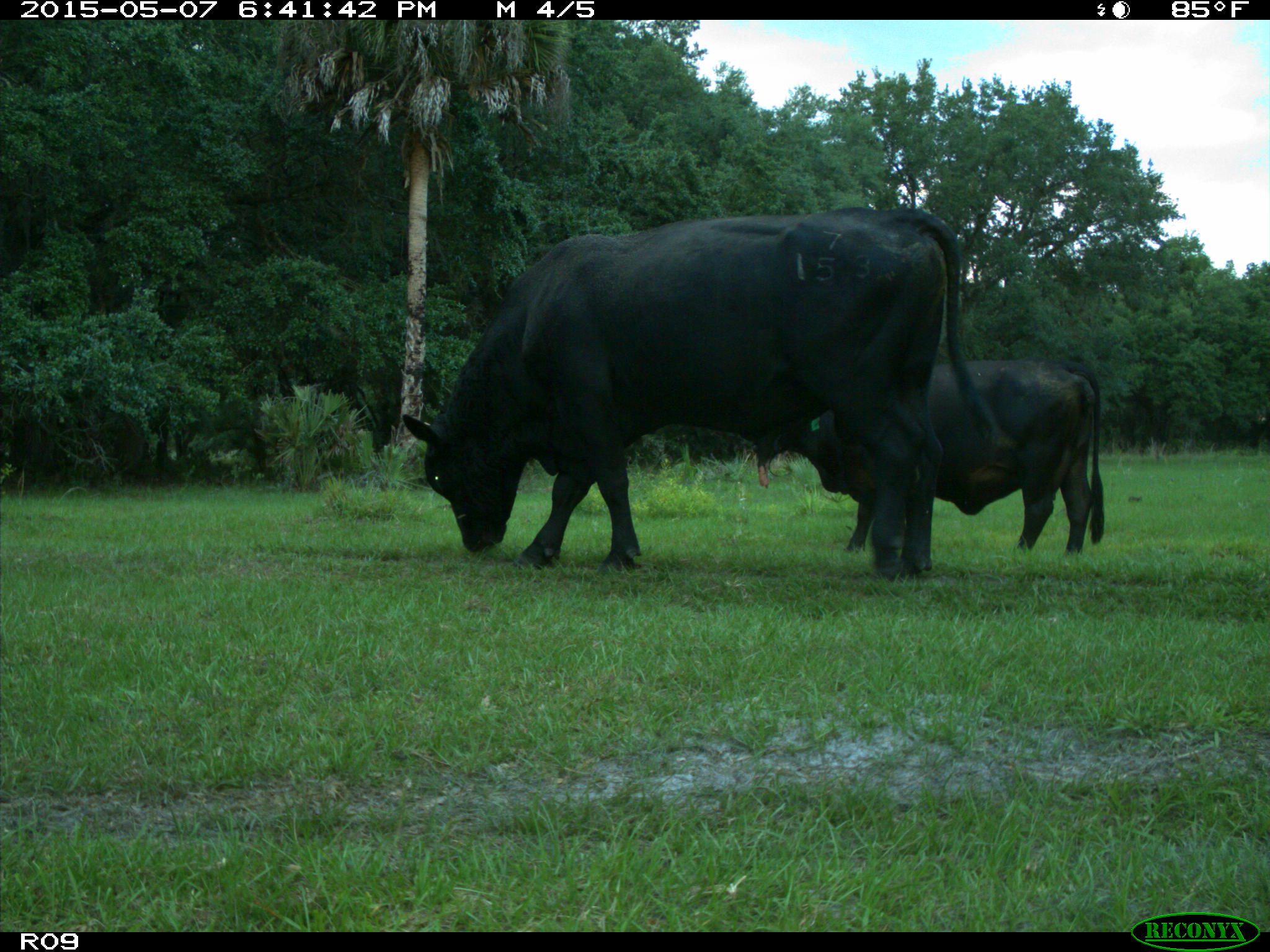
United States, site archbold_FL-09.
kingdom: Animalia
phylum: Chordata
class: Mammalia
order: Artiodactyla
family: Bovidae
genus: Bos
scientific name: Bos taurus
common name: domestic cow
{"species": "Bos taurus (domestic cow)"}